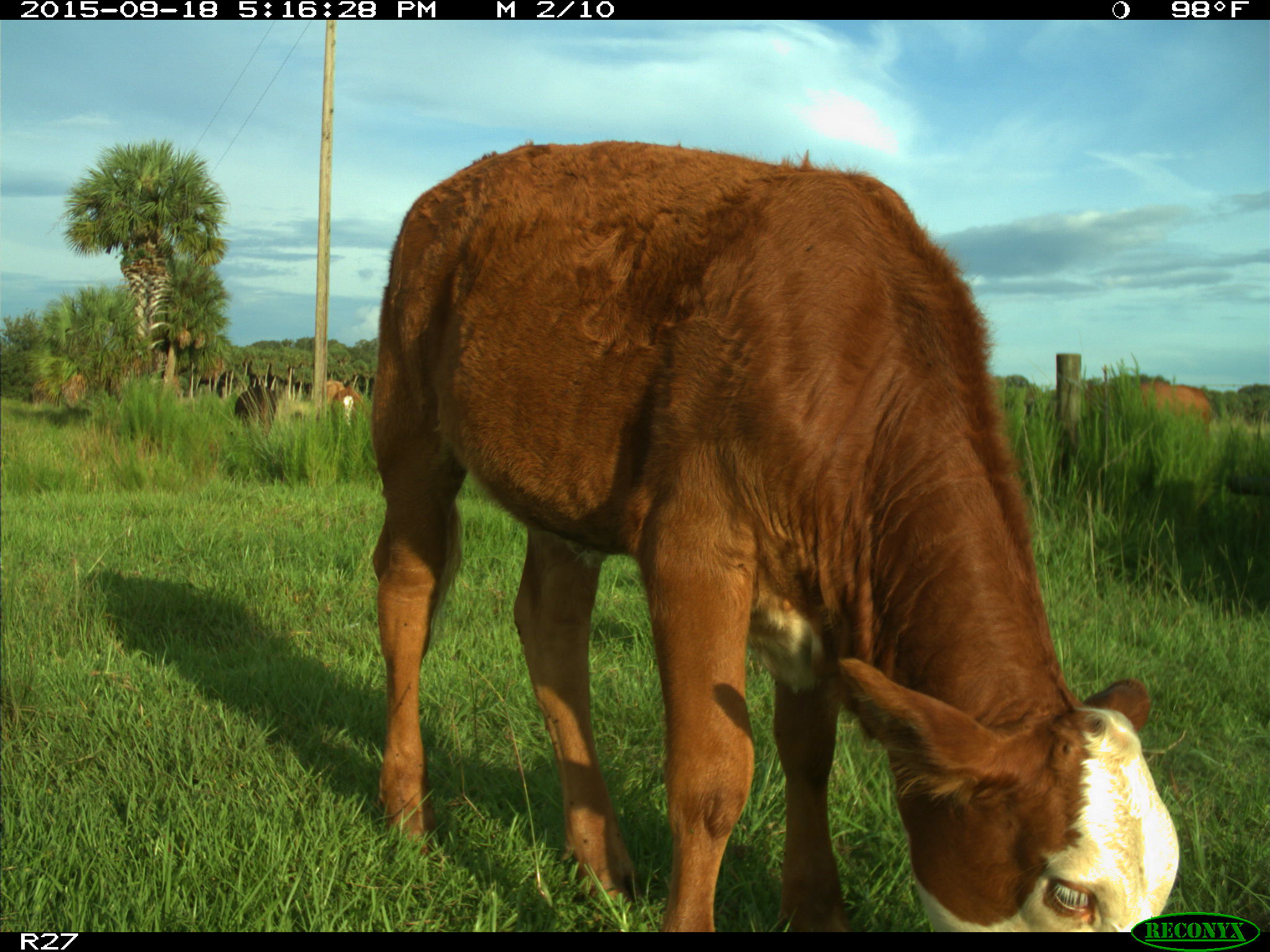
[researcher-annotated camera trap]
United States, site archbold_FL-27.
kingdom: Animalia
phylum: Chordata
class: Mammalia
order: Artiodactyla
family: Bovidae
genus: Bos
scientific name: Bos taurus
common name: domestic cow